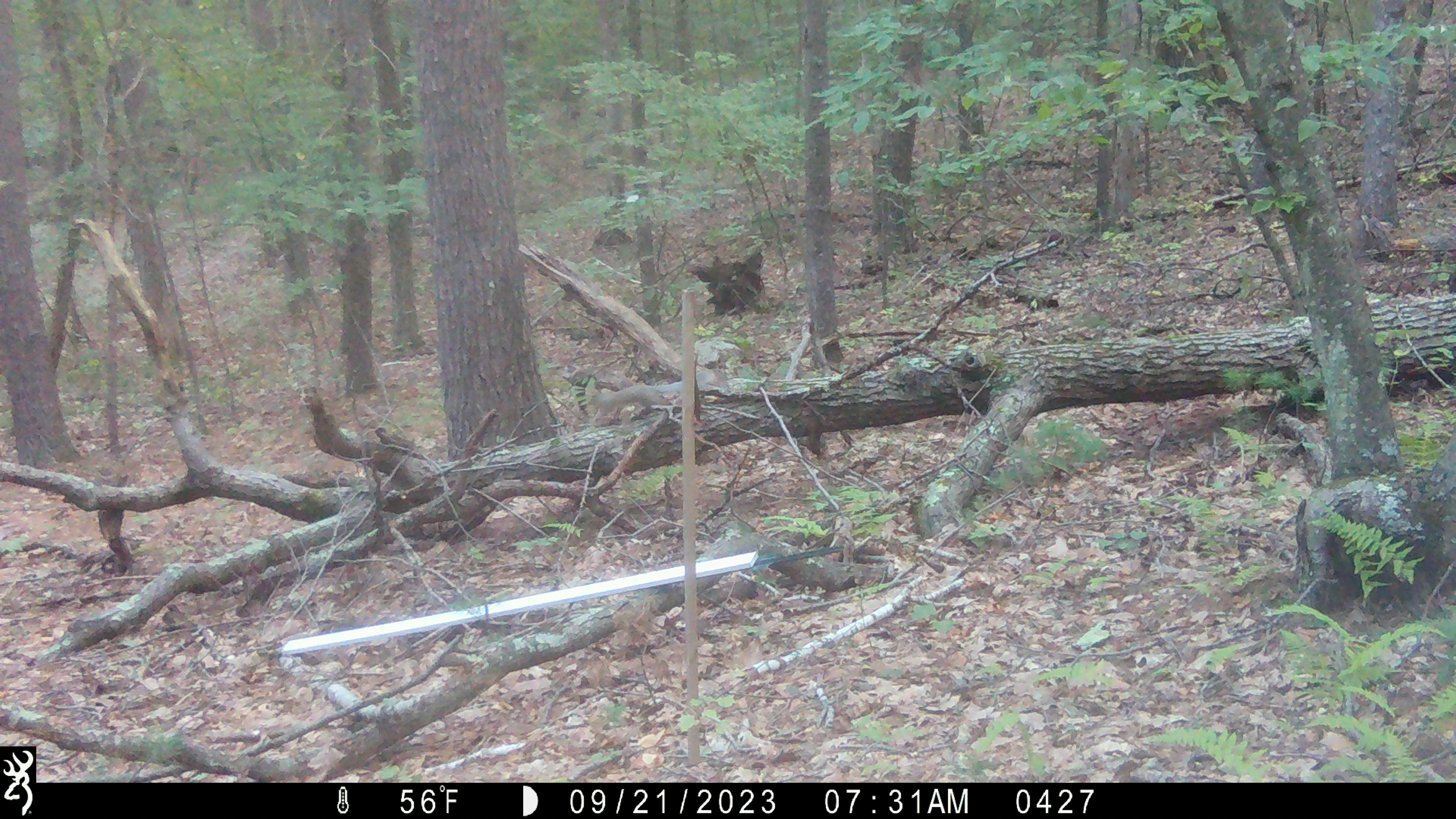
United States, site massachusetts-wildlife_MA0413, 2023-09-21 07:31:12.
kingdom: Animalia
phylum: Chordata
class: Mammalia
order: Rodentia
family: Sciuridae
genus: Sciurus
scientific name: Sciurus carolinensis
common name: gray squirrel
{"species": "gray squirrel (Sciurus carolinensis)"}